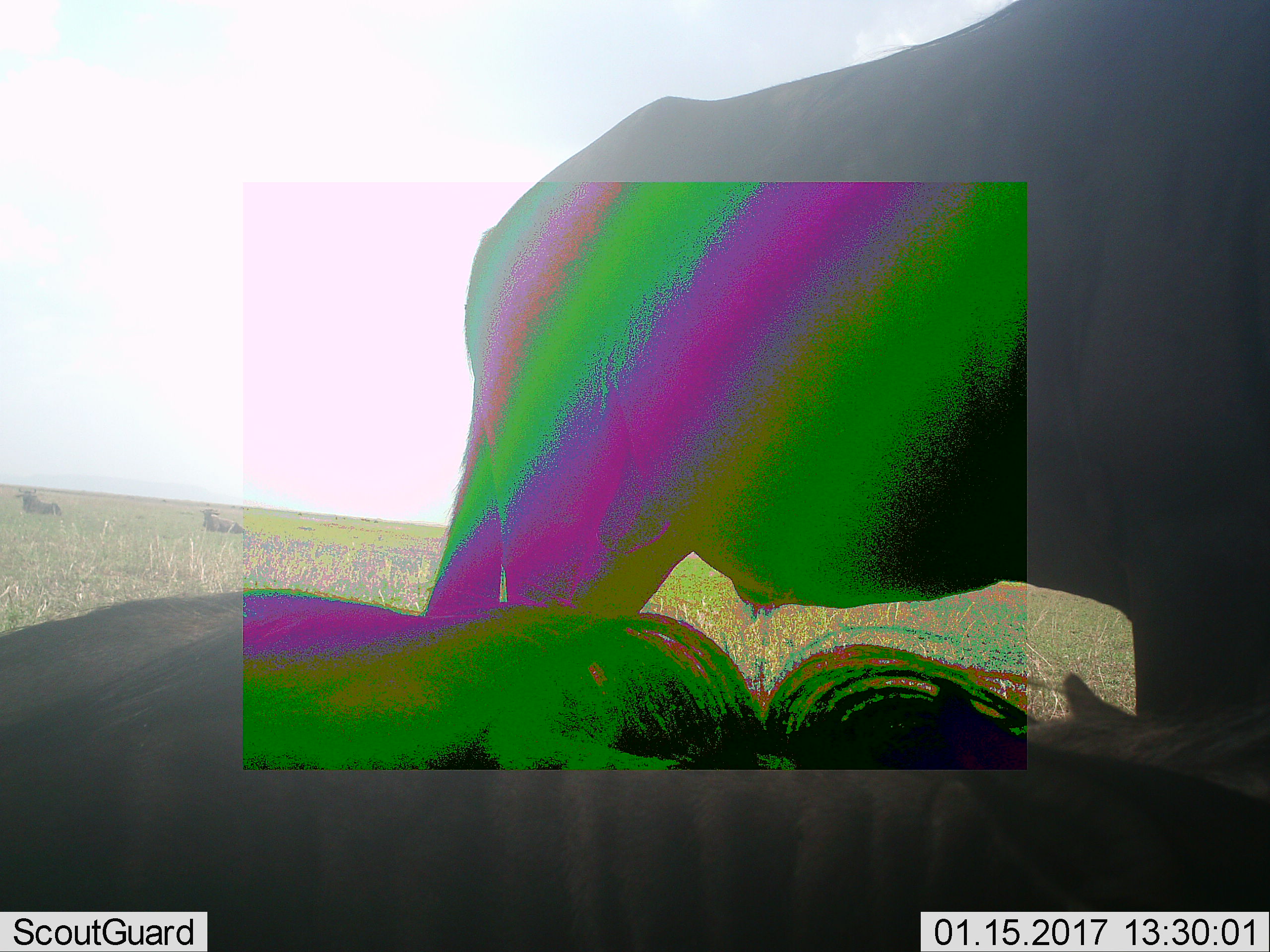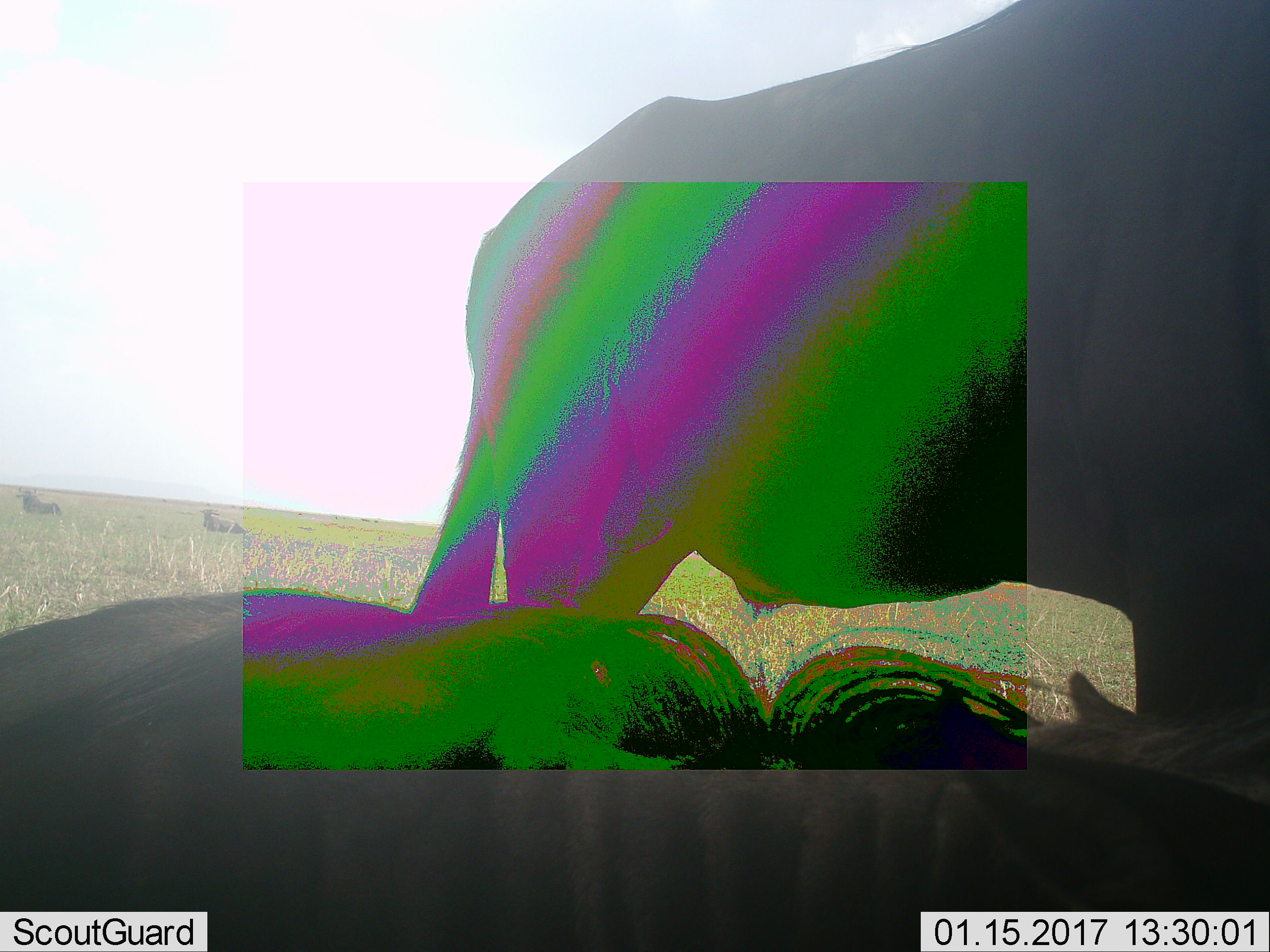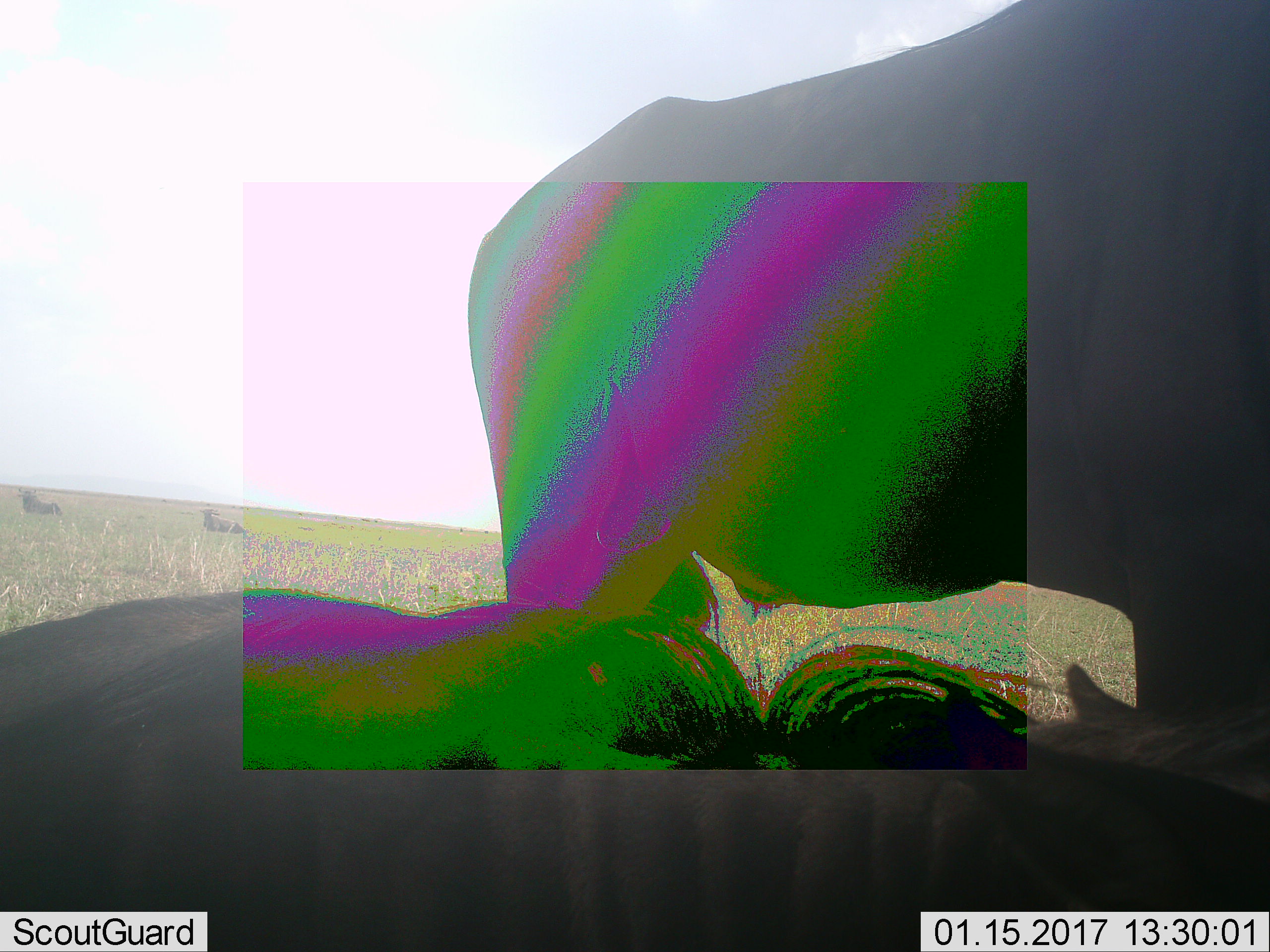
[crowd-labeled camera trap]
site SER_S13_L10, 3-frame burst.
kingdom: Animalia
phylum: Chordata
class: Mammalia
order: Artiodactyla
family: Bovidae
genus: Connochaetes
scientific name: Connochaetes taurinus taurinus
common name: blue wildebeest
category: wildebeestblue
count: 4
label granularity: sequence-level